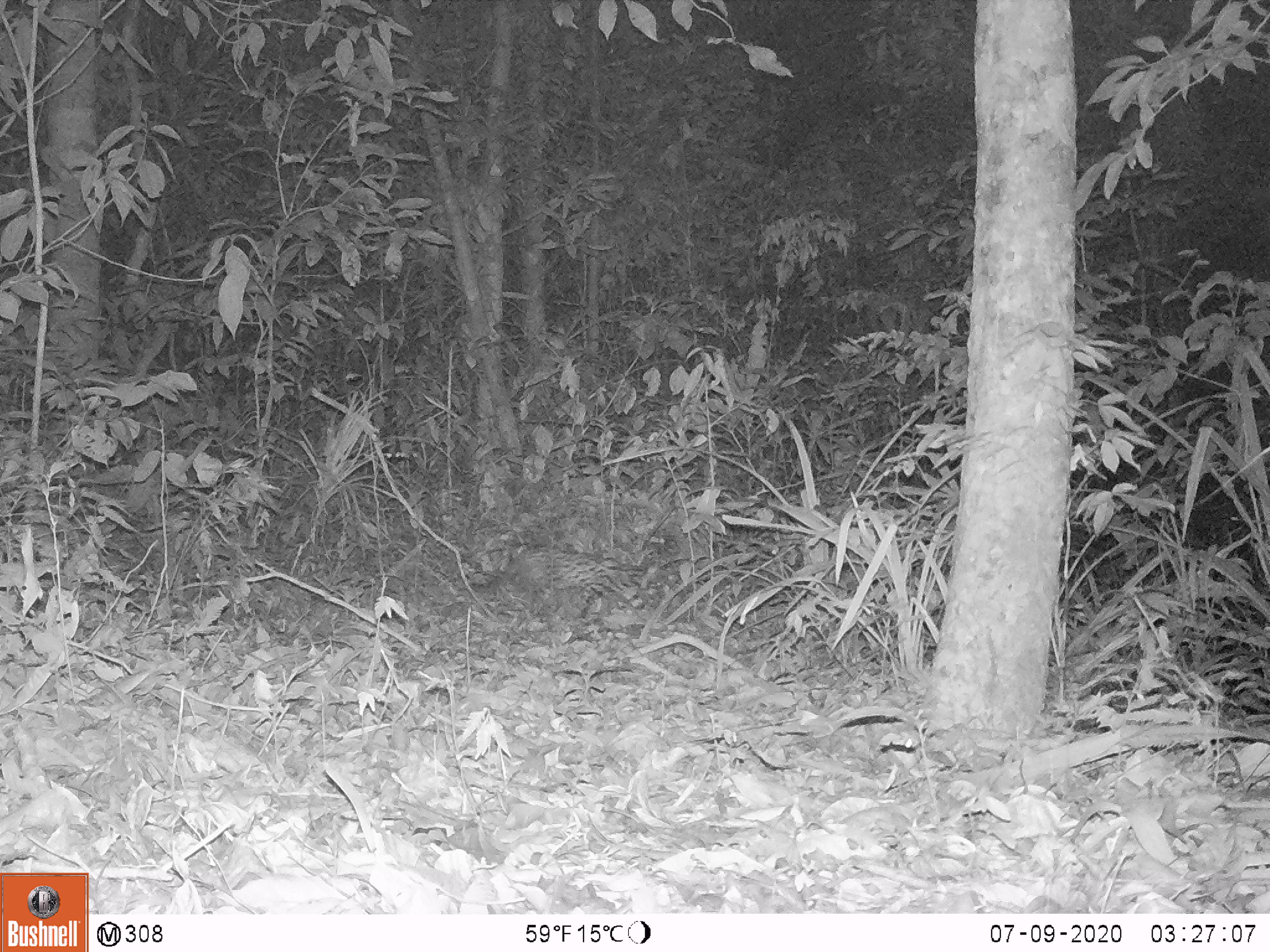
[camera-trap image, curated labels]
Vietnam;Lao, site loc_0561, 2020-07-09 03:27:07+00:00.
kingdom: Animalia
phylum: Chordata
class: Mammalia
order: Carnivora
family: Felidae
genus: Prionailurus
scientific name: Prionailurus bengalensis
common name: leopard cat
Leopard cat (Prionailurus bengalensis). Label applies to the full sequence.